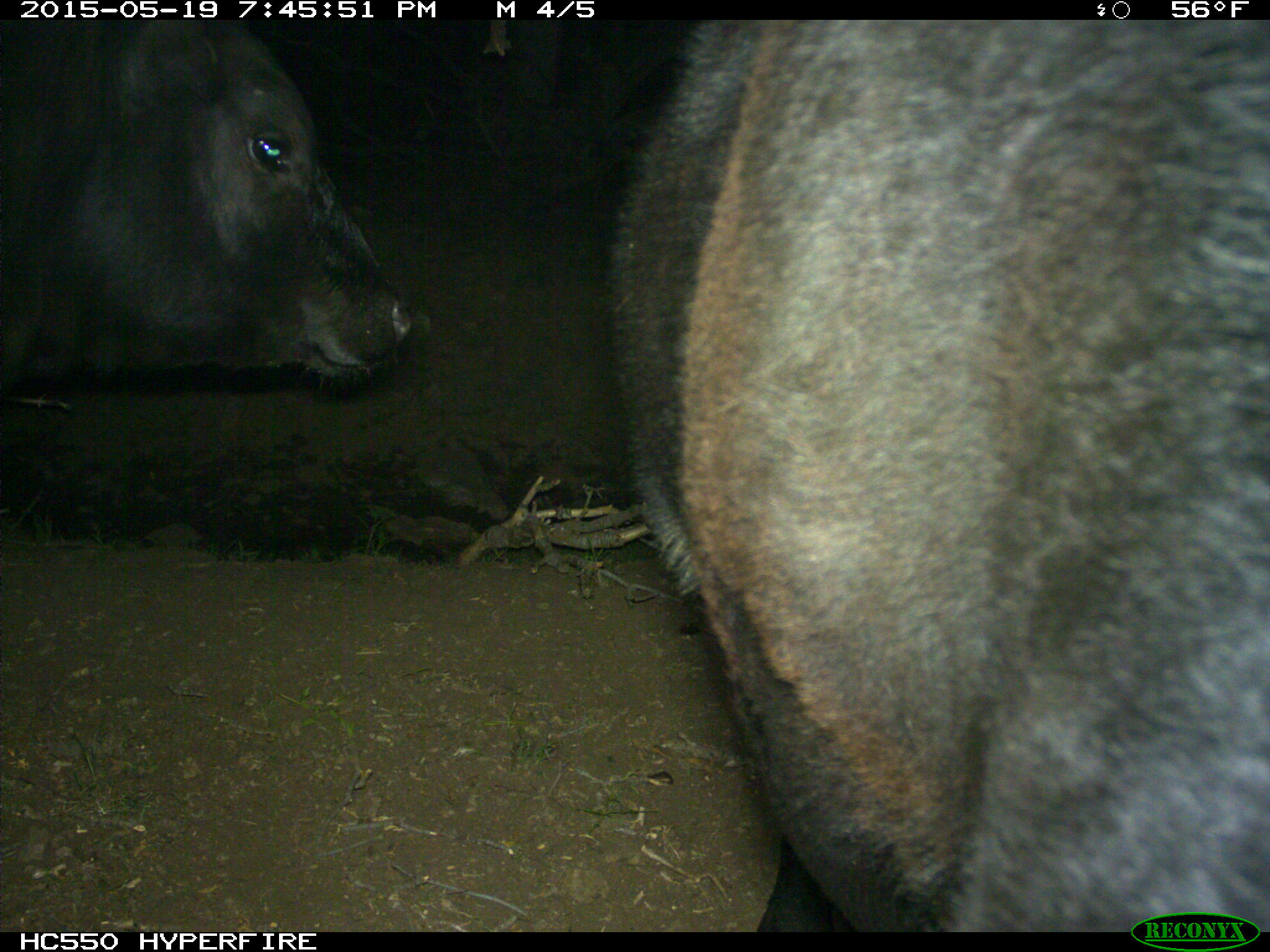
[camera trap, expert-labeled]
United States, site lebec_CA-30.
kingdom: Animalia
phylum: Chordata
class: Mammalia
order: Artiodactyla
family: Bovidae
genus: Bos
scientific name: Bos taurus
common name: domestic cow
Bos taurus (domestic cow).